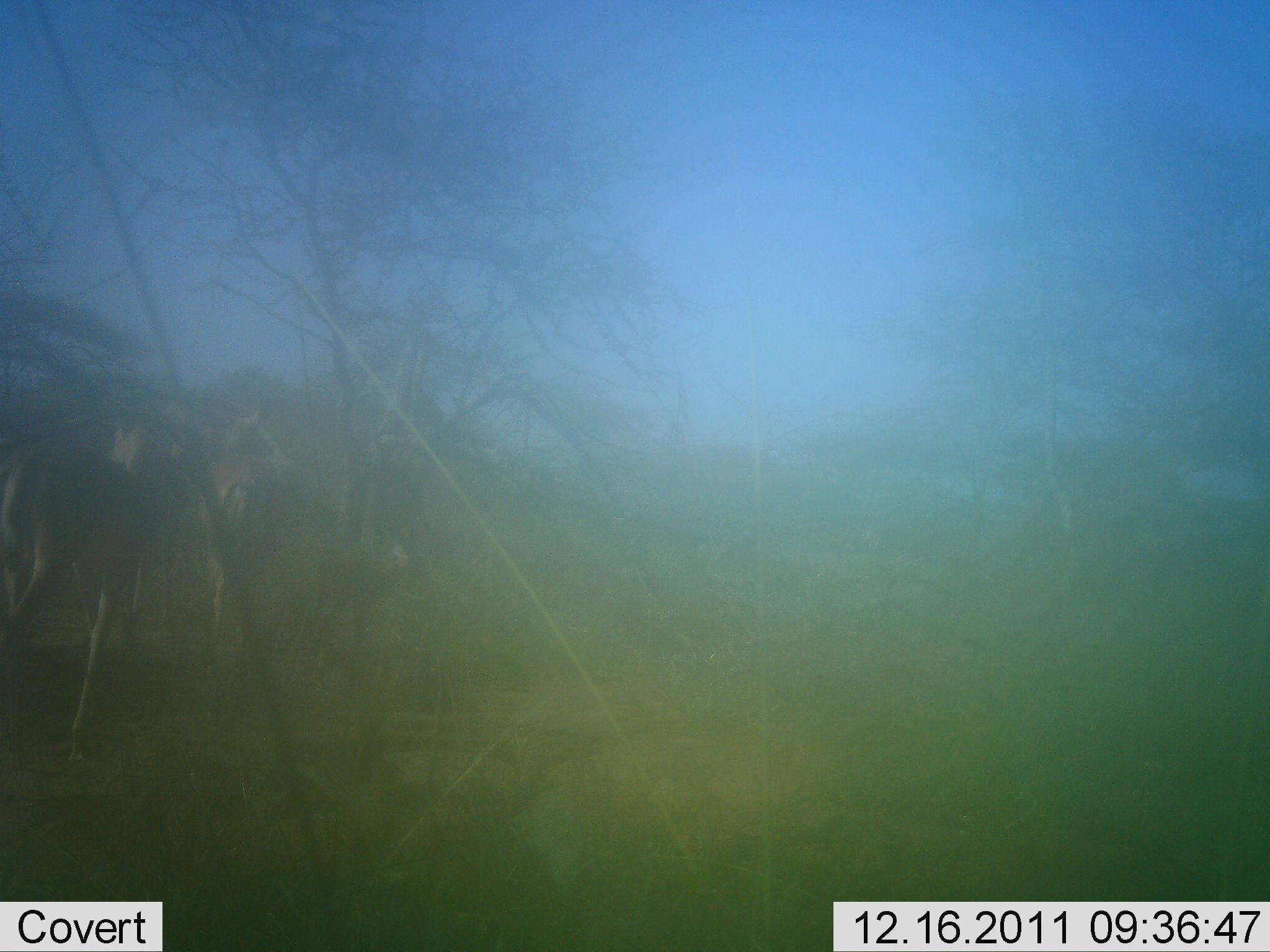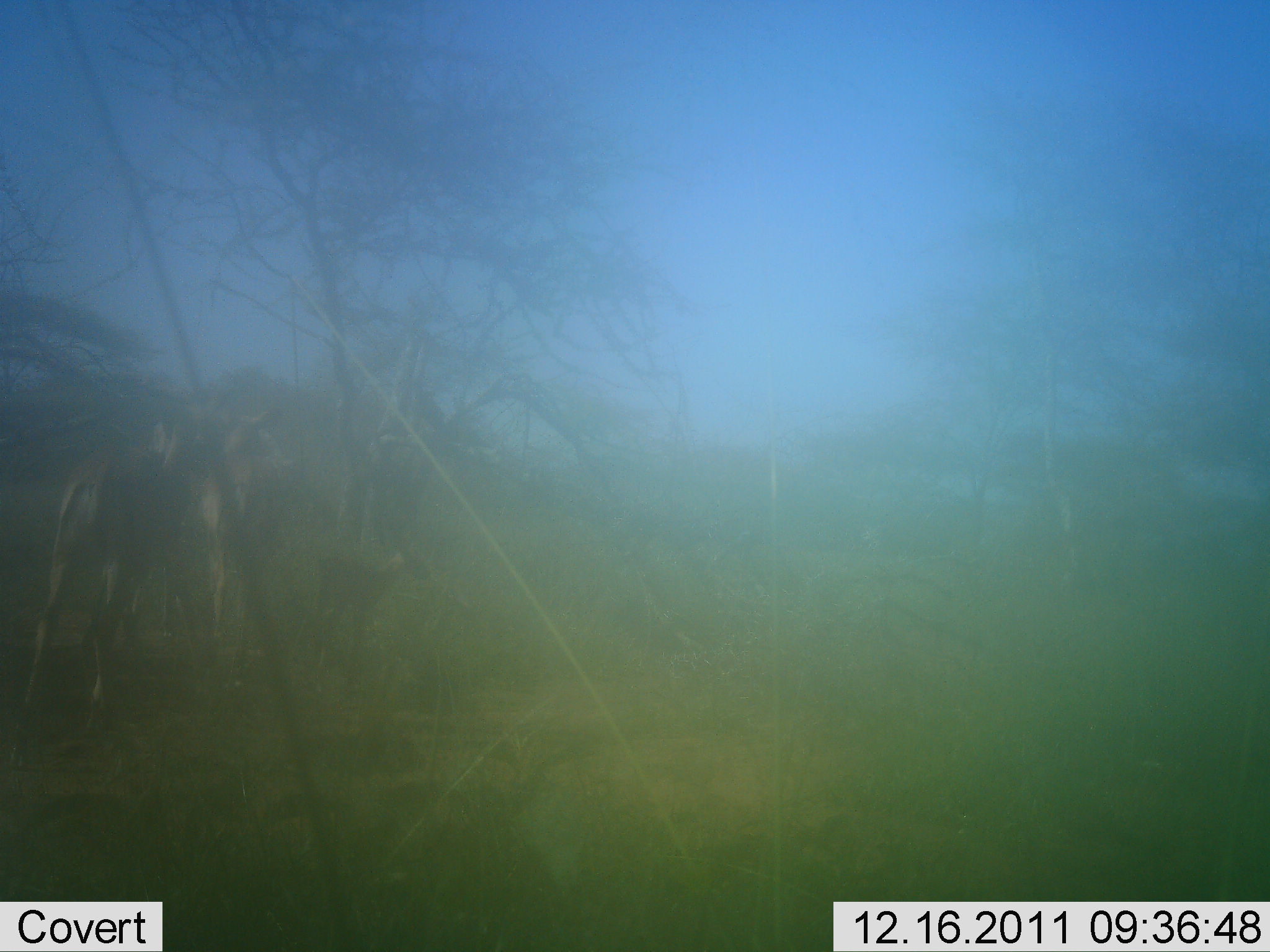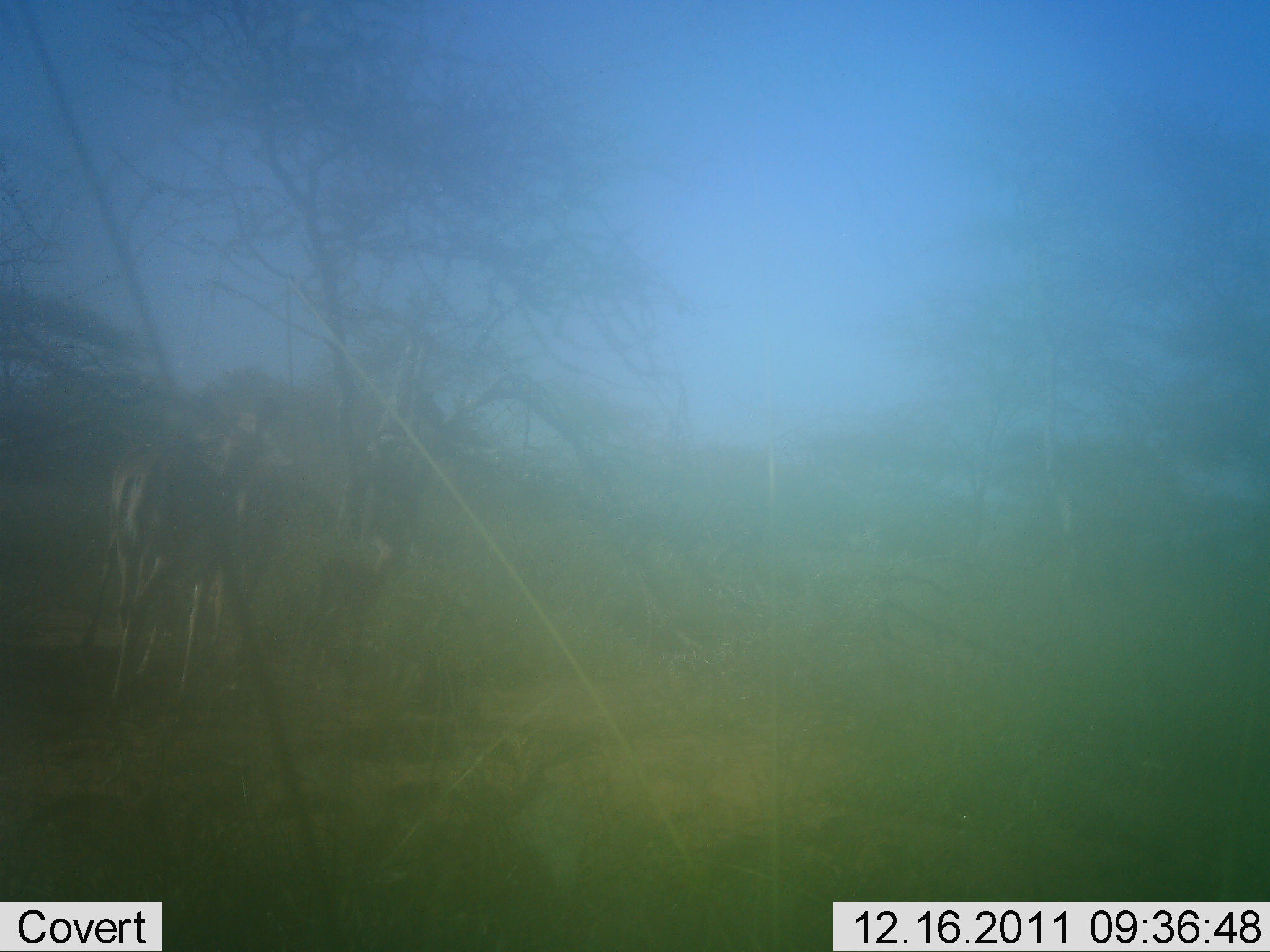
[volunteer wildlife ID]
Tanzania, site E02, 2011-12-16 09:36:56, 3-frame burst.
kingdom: Animalia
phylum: Chordata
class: Mammalia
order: Artiodactyla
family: Bovidae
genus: Nanger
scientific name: Nanger granti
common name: grant's gazelle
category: gazellegrants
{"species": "gazellegrants (grant's gazelle) (Nanger granti)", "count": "3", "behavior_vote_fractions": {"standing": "43%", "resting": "0%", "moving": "86%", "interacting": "14%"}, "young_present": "57%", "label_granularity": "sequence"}